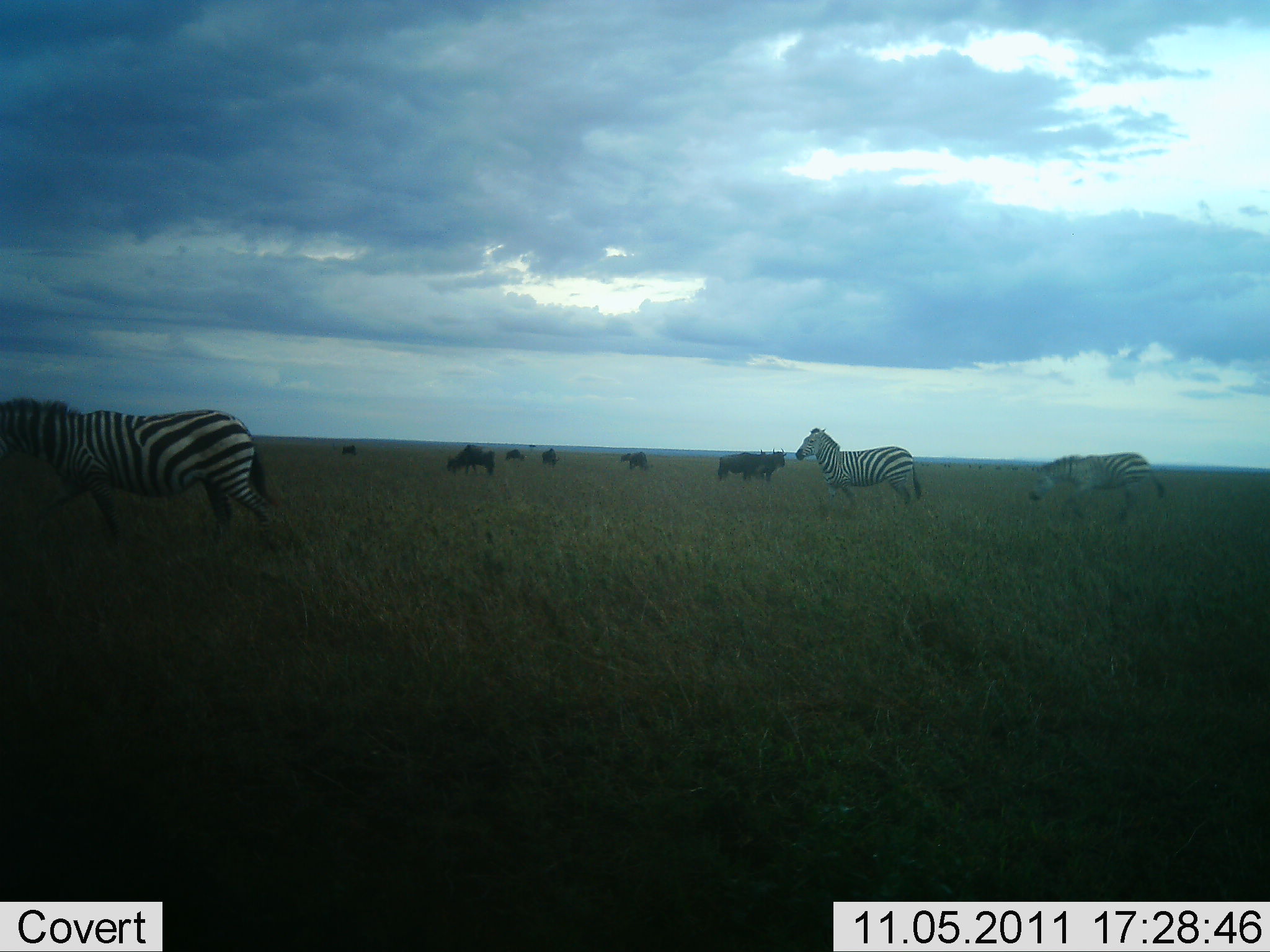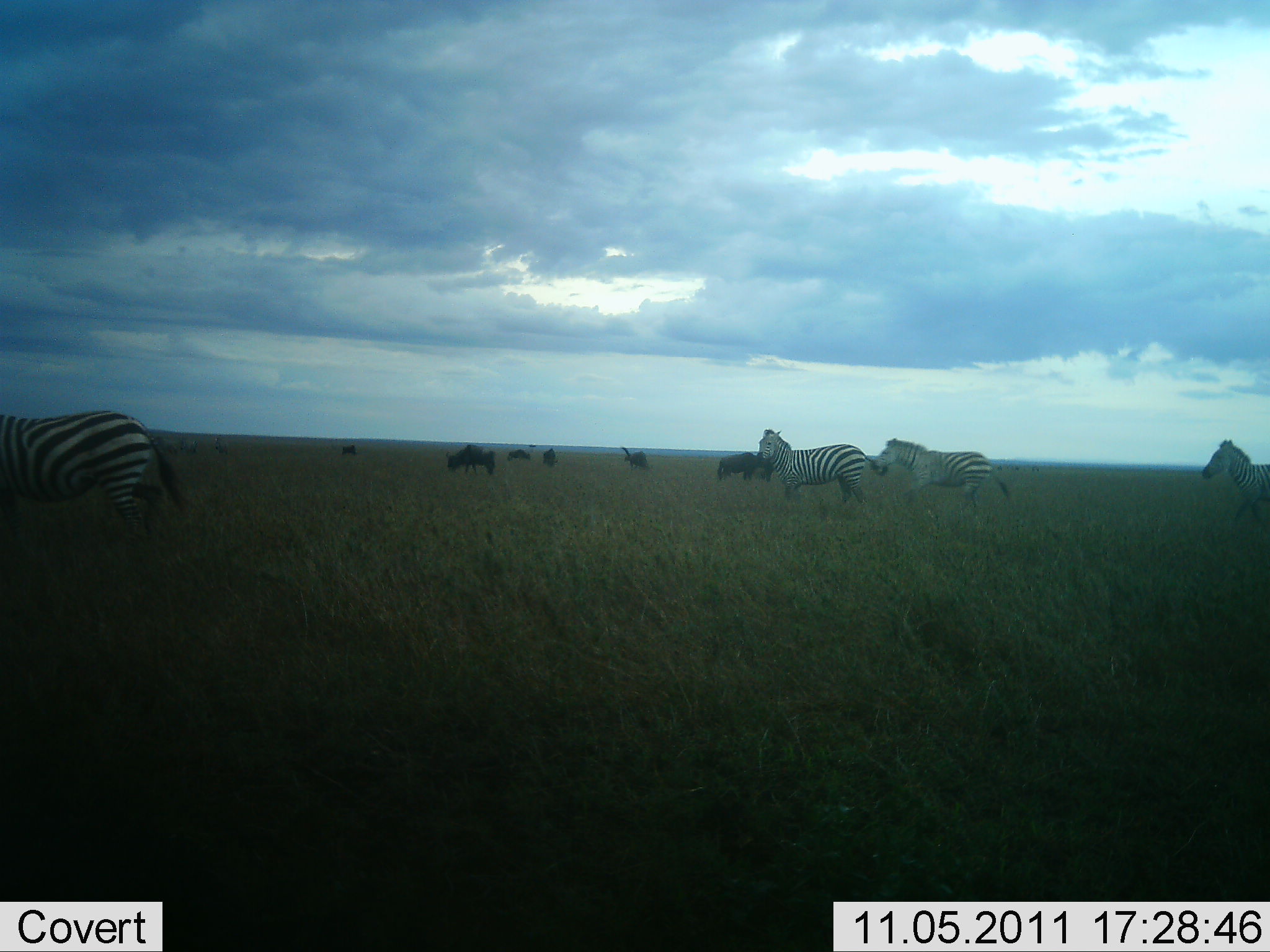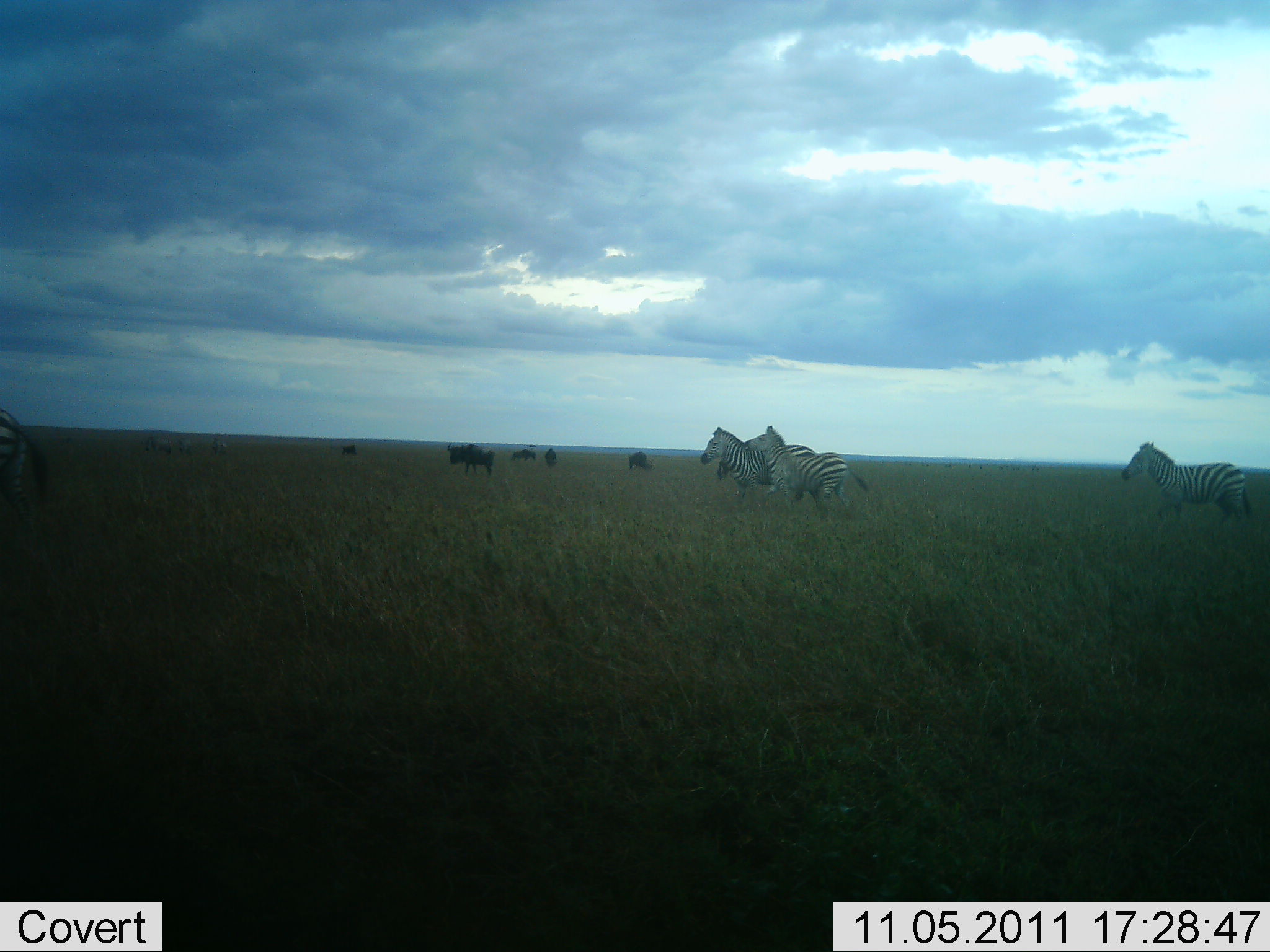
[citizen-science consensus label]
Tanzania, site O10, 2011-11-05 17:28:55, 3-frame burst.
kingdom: Animalia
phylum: Chordata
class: Mammalia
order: Artiodactyla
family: Bovidae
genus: Connochaetes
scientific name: Connochaetes taurinus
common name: blue wildebeest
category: wildebeest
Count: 6.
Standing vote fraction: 64%.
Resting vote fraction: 0%.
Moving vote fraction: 18%.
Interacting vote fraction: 0%.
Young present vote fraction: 0%.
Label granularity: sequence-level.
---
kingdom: Animalia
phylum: Chordata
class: Mammalia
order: Perissodactyla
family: Equidae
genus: Equus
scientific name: Equus quagga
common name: plains zebra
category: zebra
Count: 4.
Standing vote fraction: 27%.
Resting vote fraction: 0%.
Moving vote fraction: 87%.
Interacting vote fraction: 13%.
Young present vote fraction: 0%.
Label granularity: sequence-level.